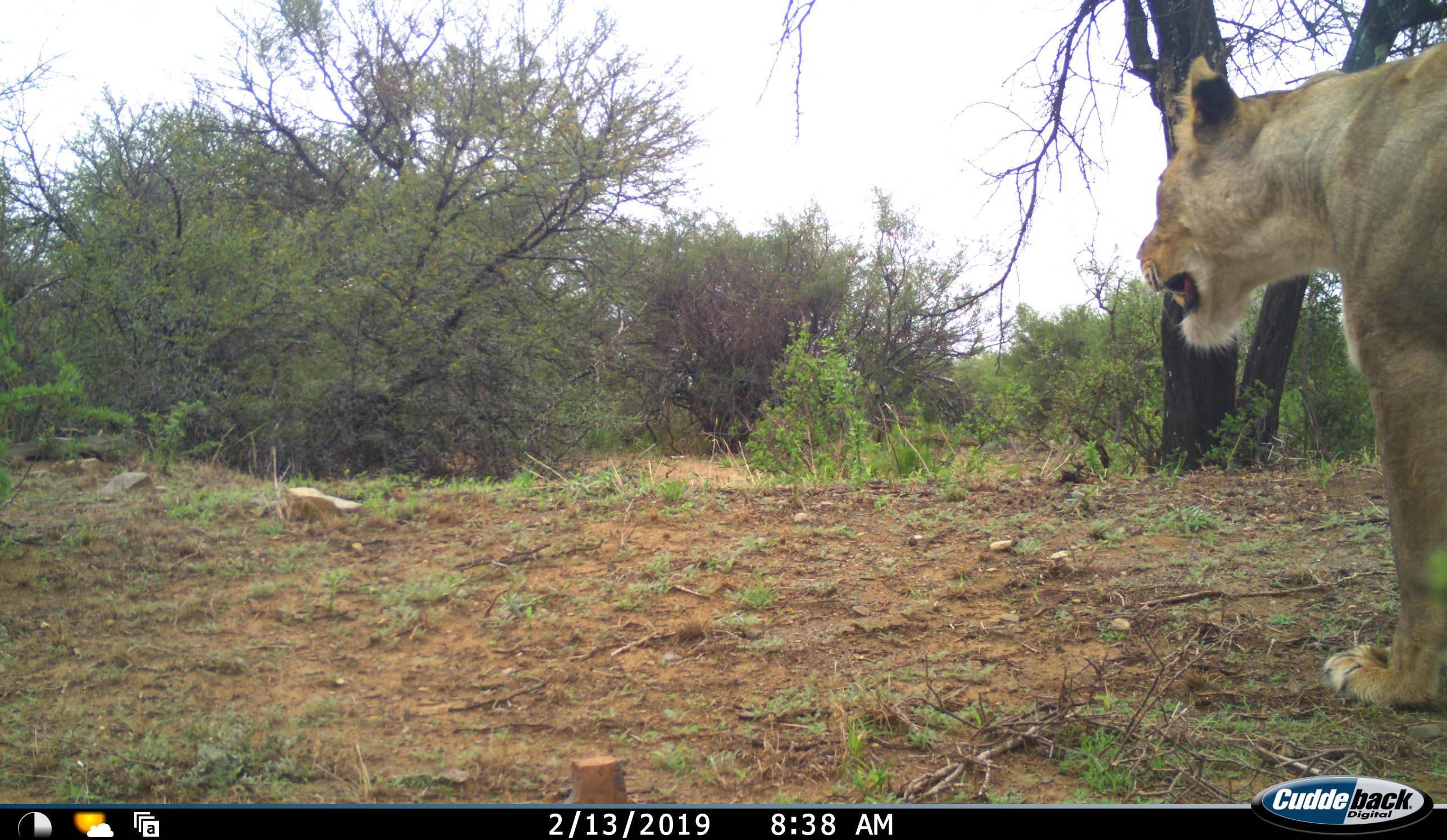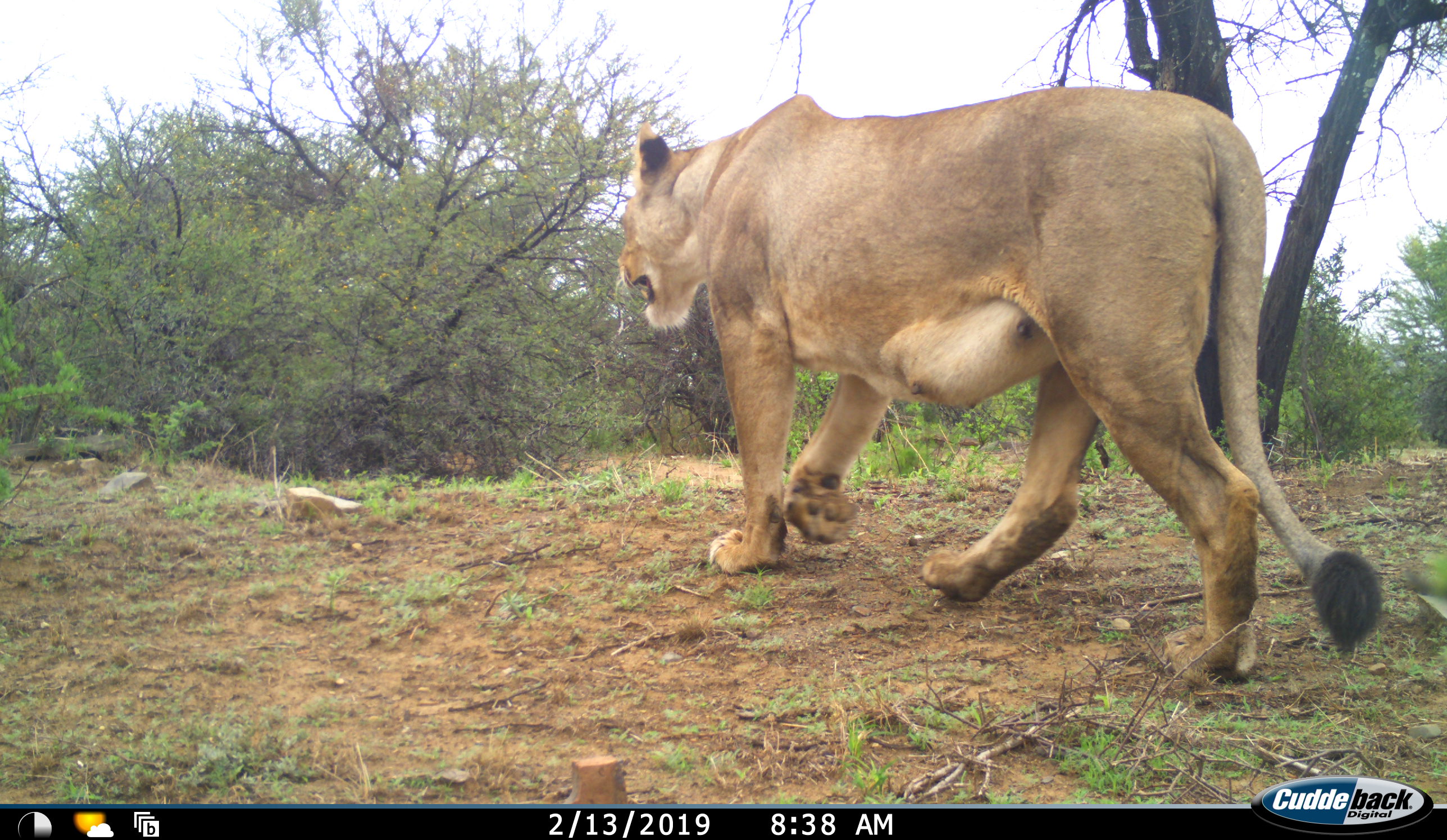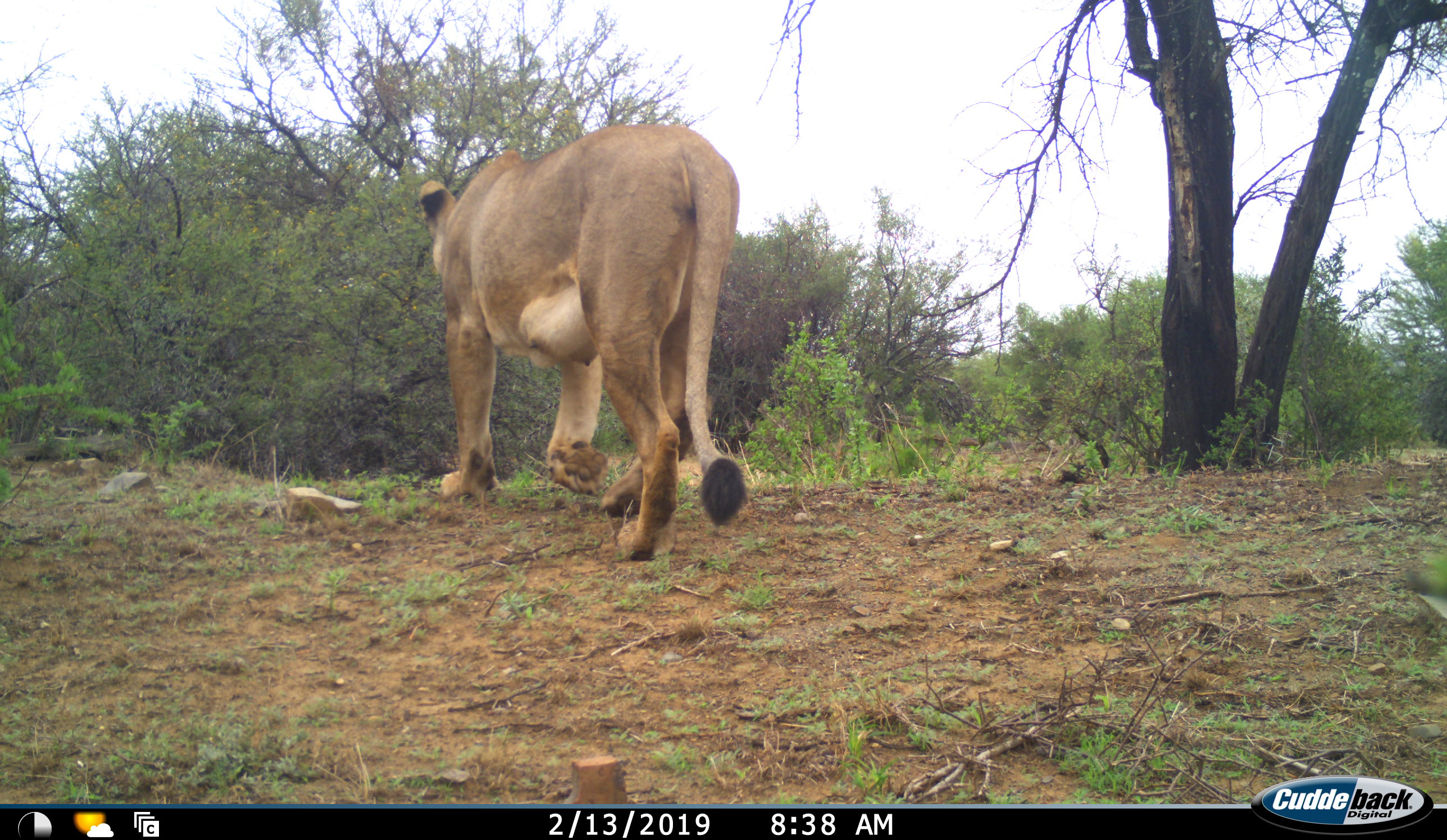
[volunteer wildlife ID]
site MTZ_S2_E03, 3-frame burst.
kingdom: Animalia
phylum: Chordata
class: Mammalia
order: Carnivora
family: Felidae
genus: Panthera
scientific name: Panthera leo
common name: lion female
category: lionfemale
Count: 1.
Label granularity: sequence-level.